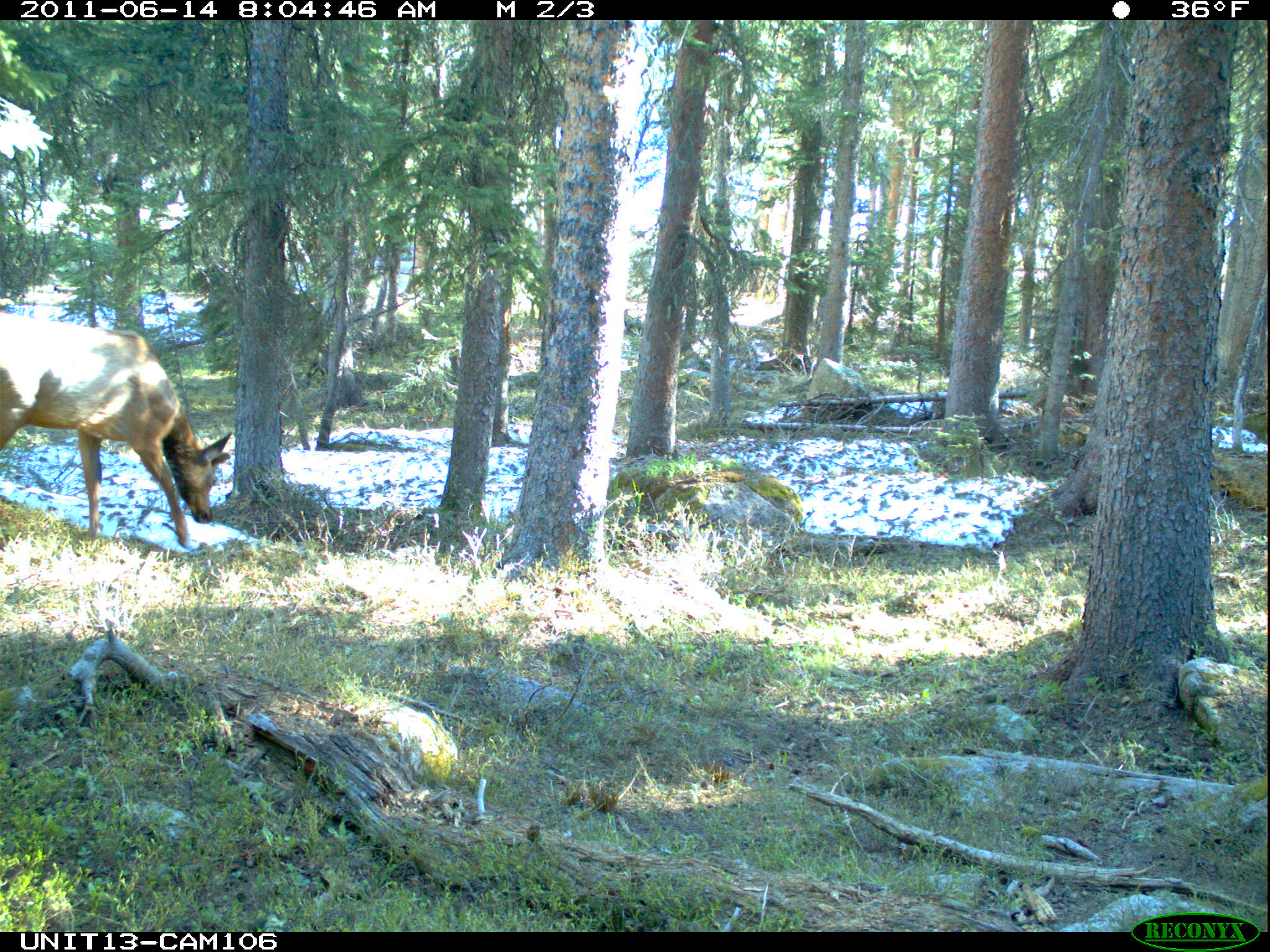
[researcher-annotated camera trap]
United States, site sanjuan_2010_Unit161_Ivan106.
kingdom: Animalia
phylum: Chordata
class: Mammalia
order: Artiodactyla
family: Cervidae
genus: Cervus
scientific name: Cervus elaphus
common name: red deer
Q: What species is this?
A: Cervus elaphus (red deer).